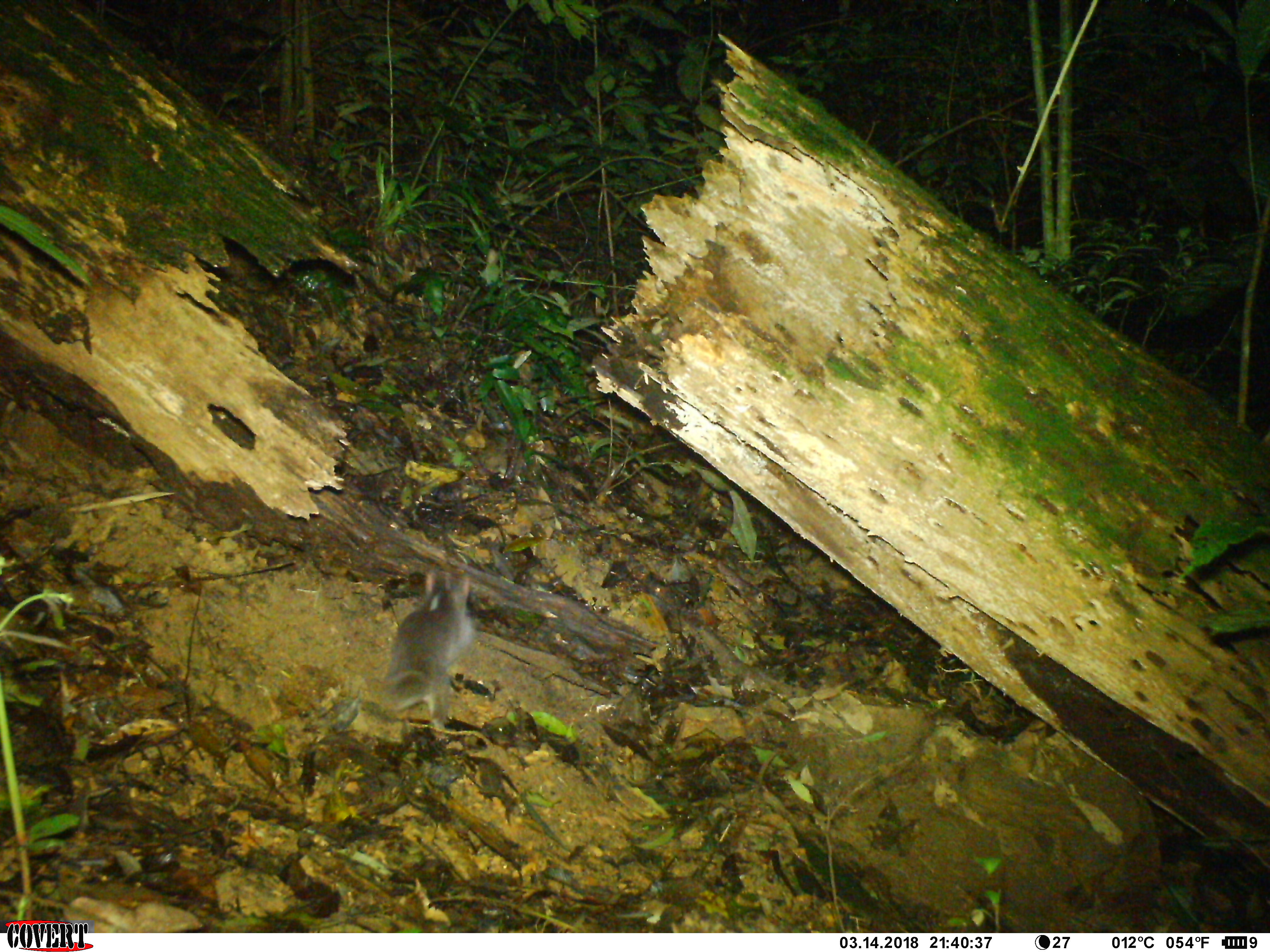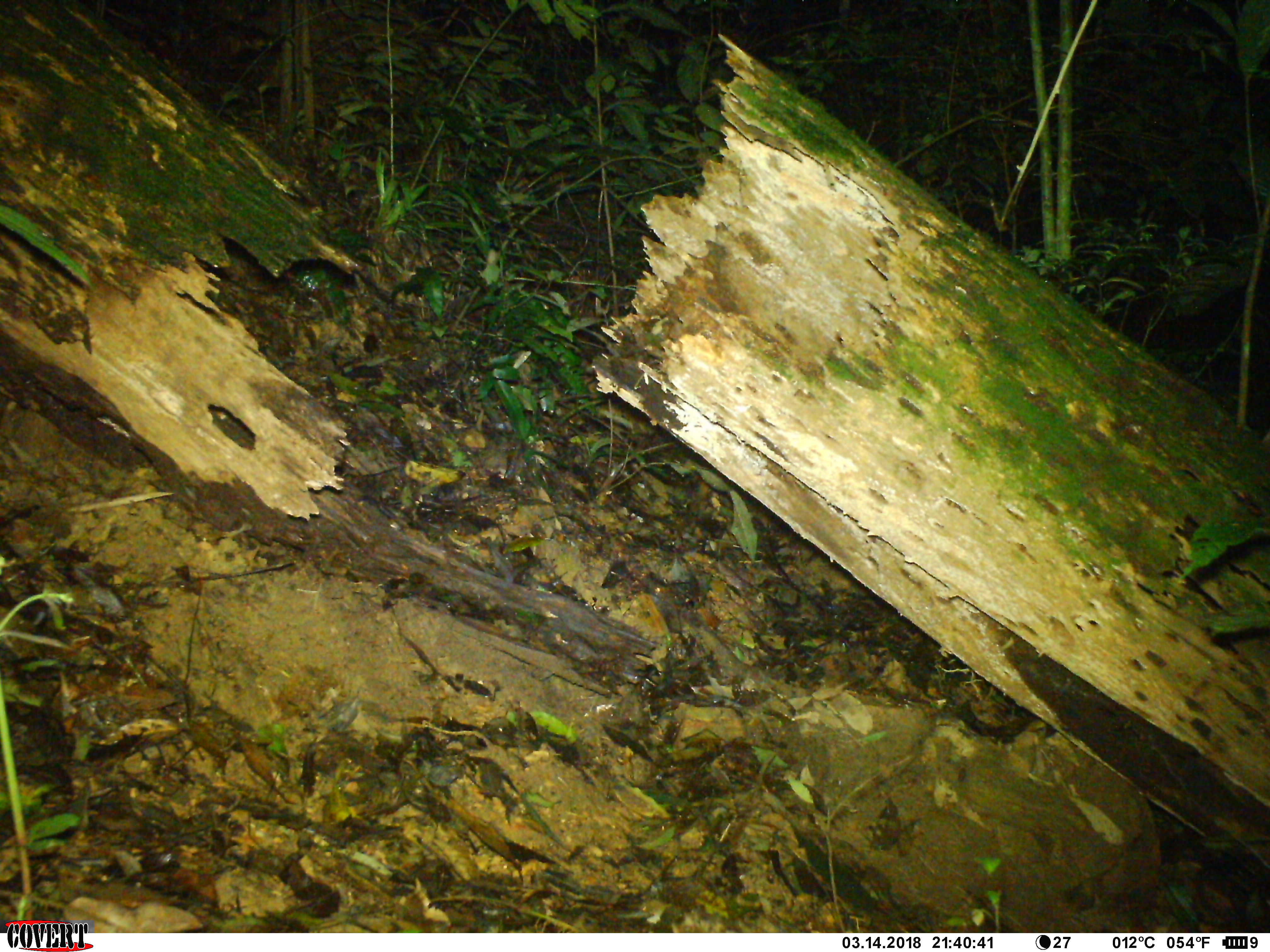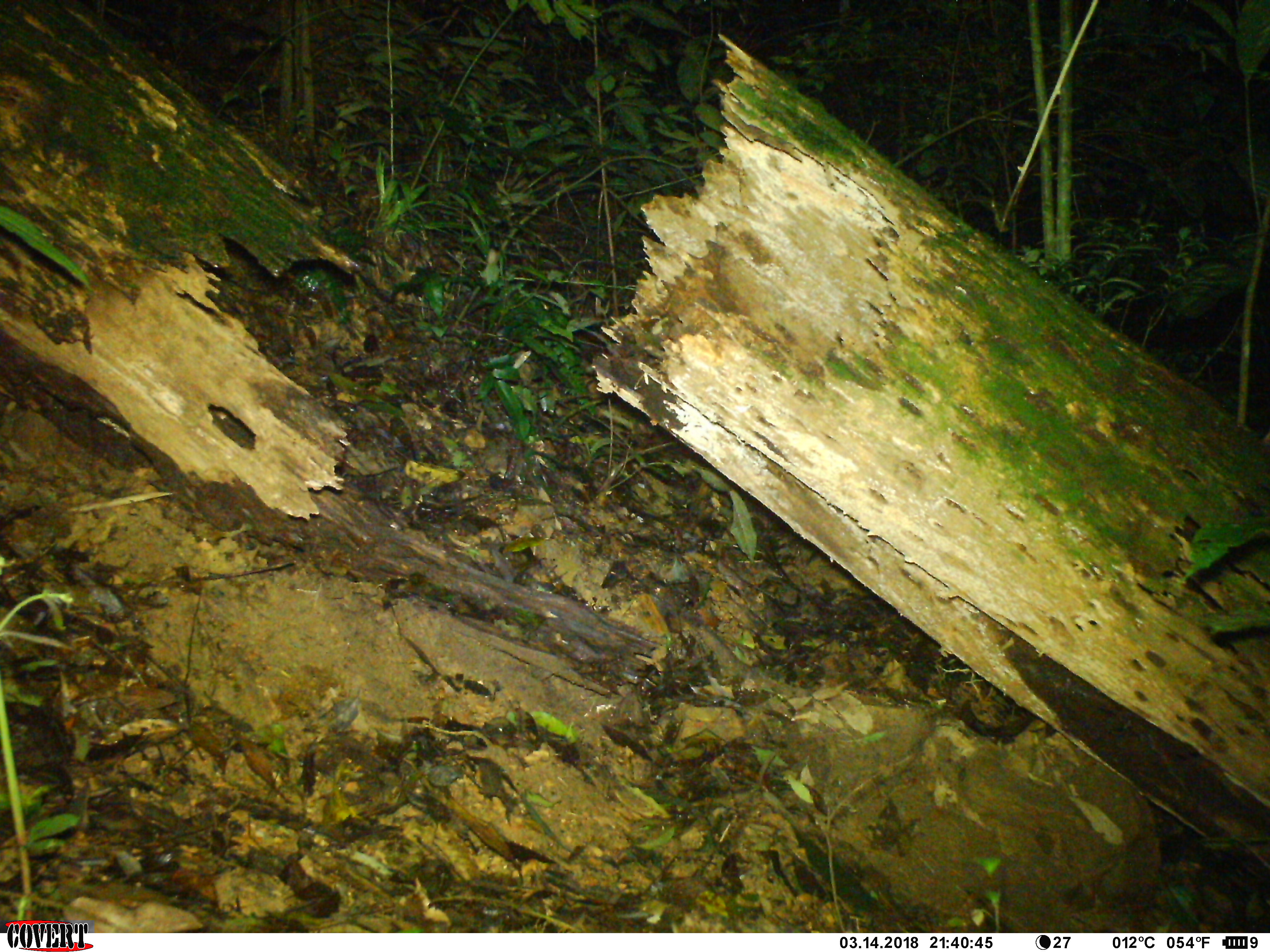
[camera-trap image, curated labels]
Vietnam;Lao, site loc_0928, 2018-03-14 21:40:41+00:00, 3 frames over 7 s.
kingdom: Animalia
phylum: Chordata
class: Mammalia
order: Carnivora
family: Mustelidae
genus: Melogale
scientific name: Melogale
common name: ferret badger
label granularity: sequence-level